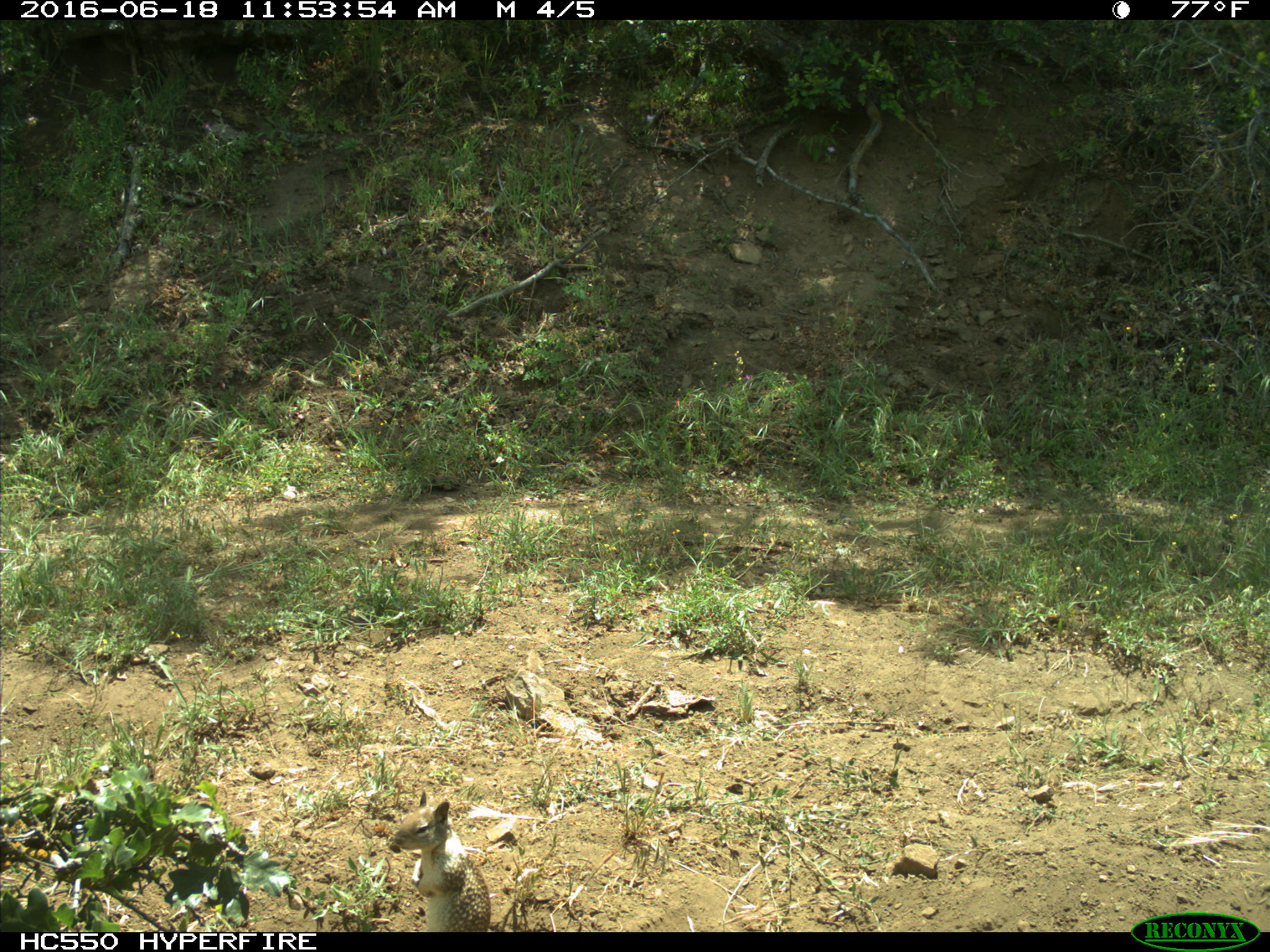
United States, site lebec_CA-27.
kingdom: Animalia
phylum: Chordata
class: Mammalia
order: Rodentia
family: Sciuridae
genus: Otospermophilus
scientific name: Otospermophilus beecheyi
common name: california ground squirrel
Otospermophilus beecheyi (california ground squirrel).